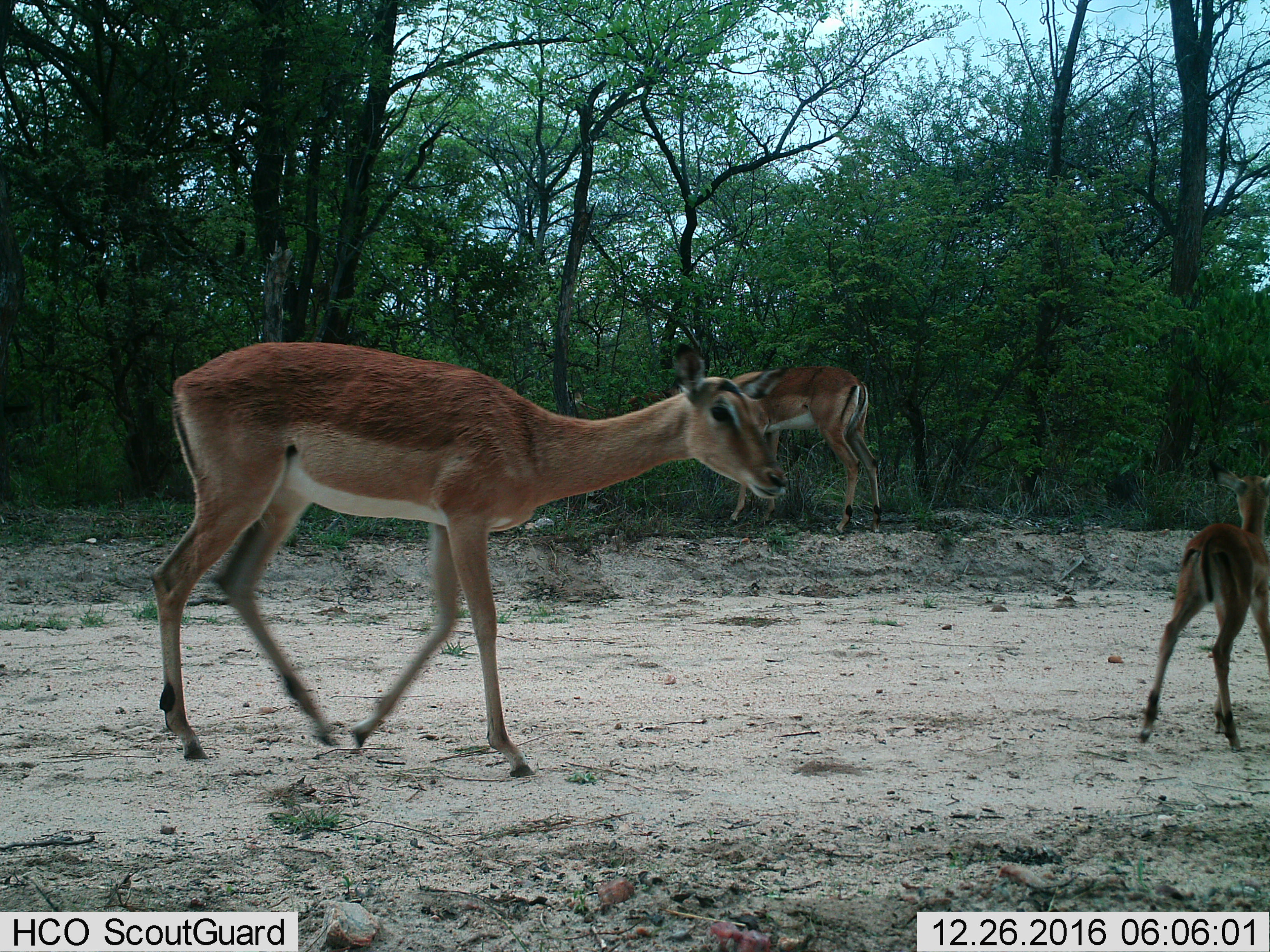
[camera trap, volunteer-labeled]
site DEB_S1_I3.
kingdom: Animalia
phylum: Chordata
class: Mammalia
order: Artiodactyla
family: Bovidae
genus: Aepyceros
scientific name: Aepyceros melampus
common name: impala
Impala (Aepyceros melampus), count 3. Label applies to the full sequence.